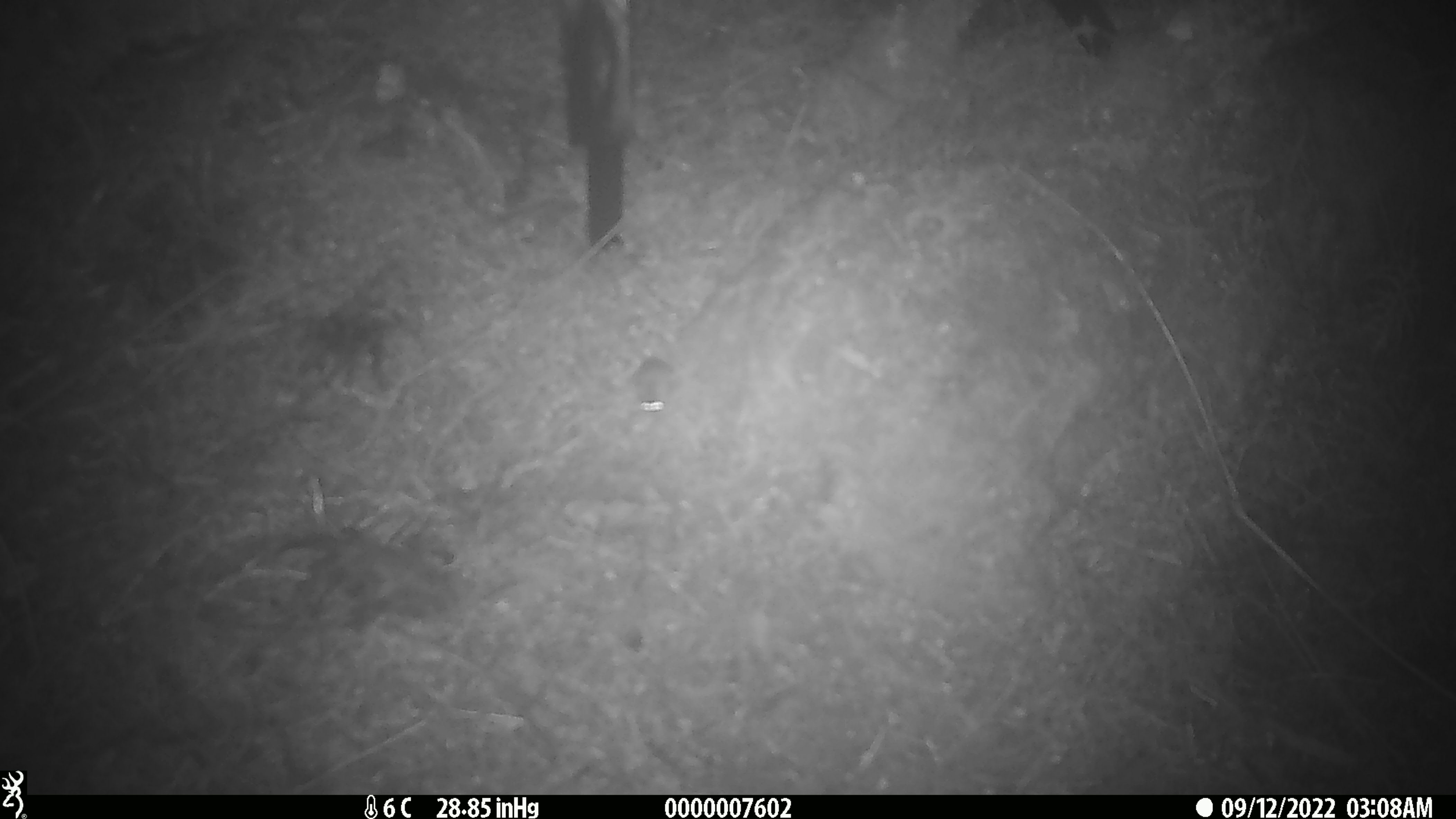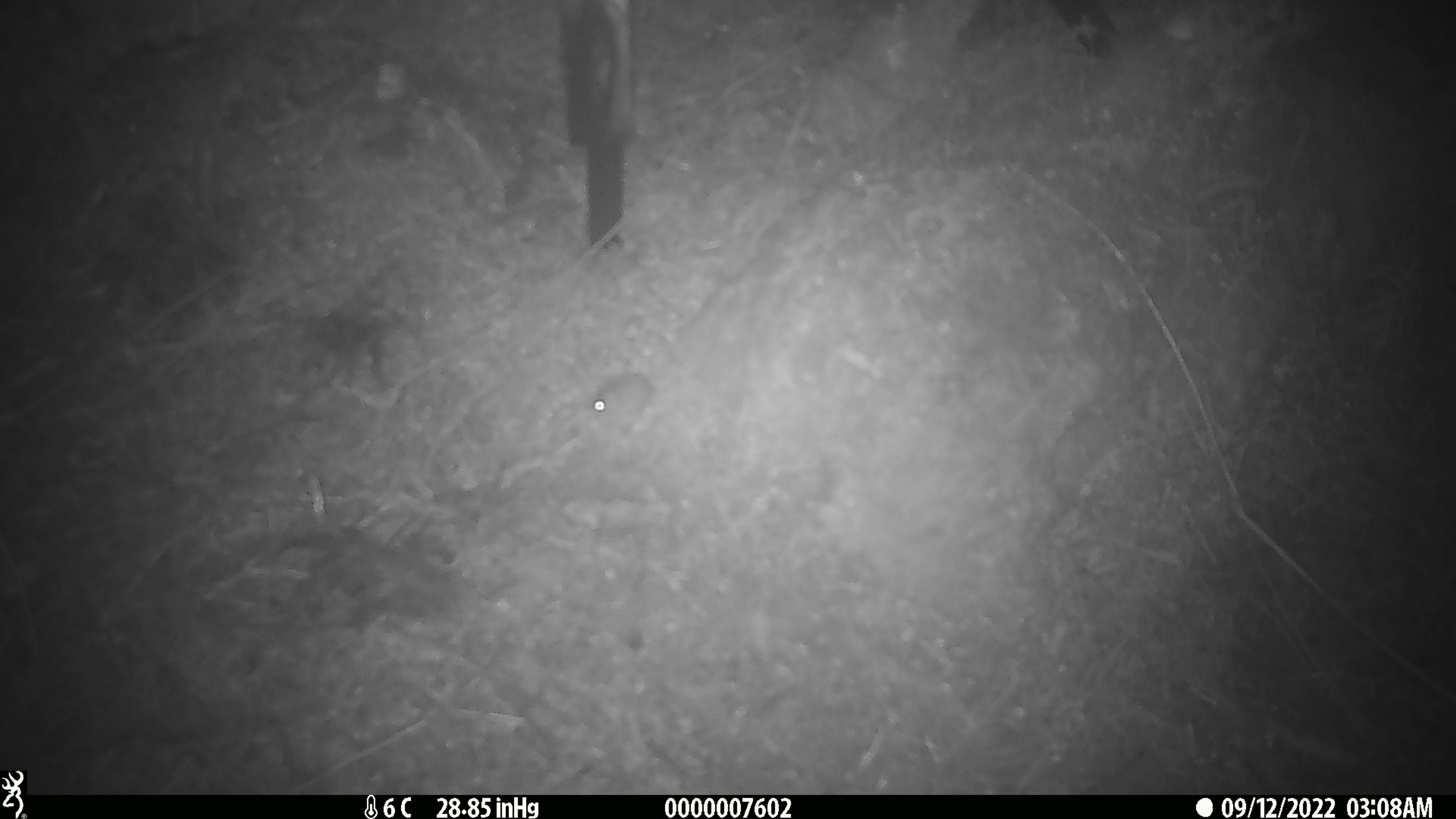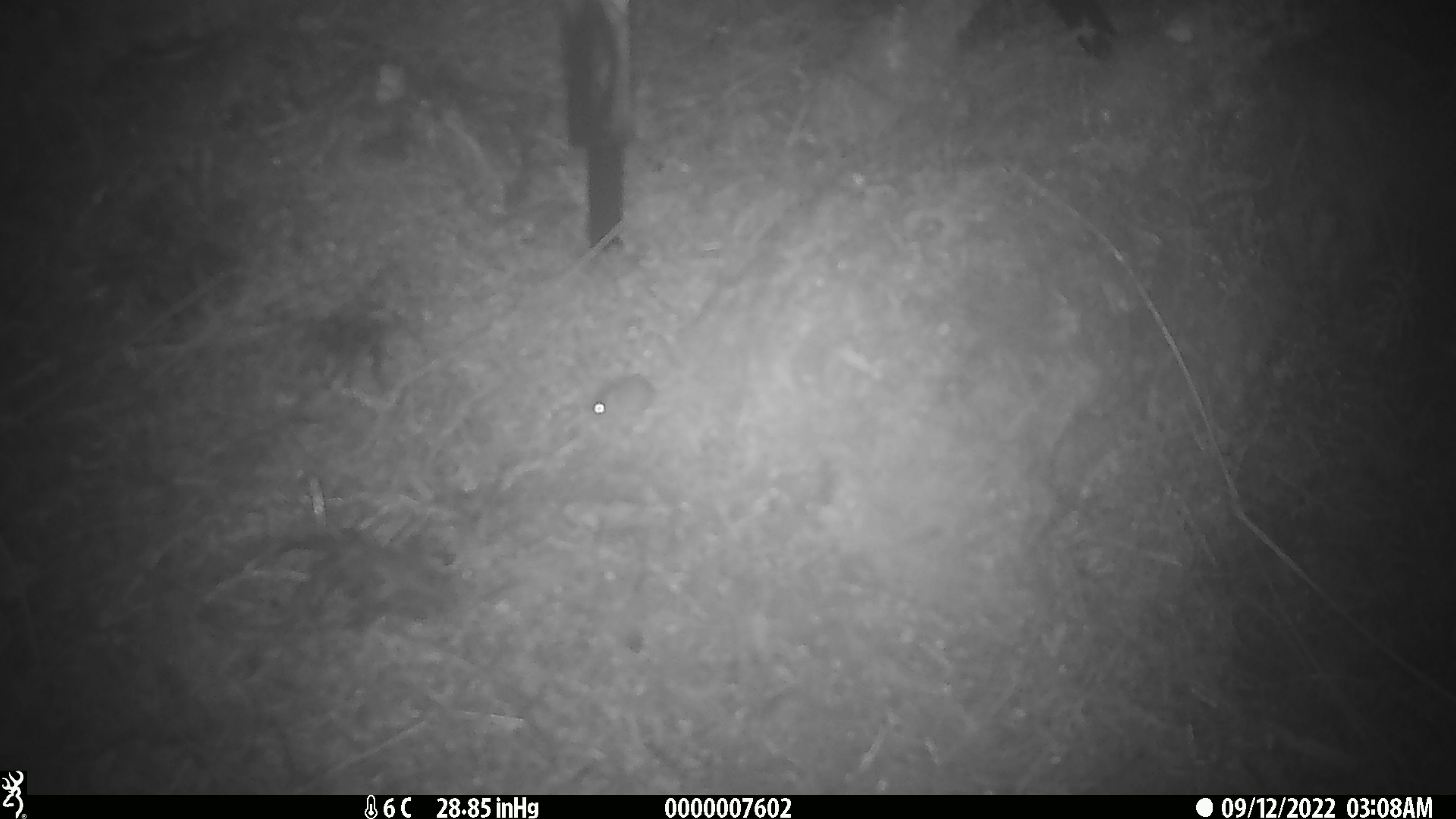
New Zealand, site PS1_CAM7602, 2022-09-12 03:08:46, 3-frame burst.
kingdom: Animalia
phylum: Chordata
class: Mammalia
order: Rodentia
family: Muridae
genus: Mus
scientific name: Mus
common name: mouse